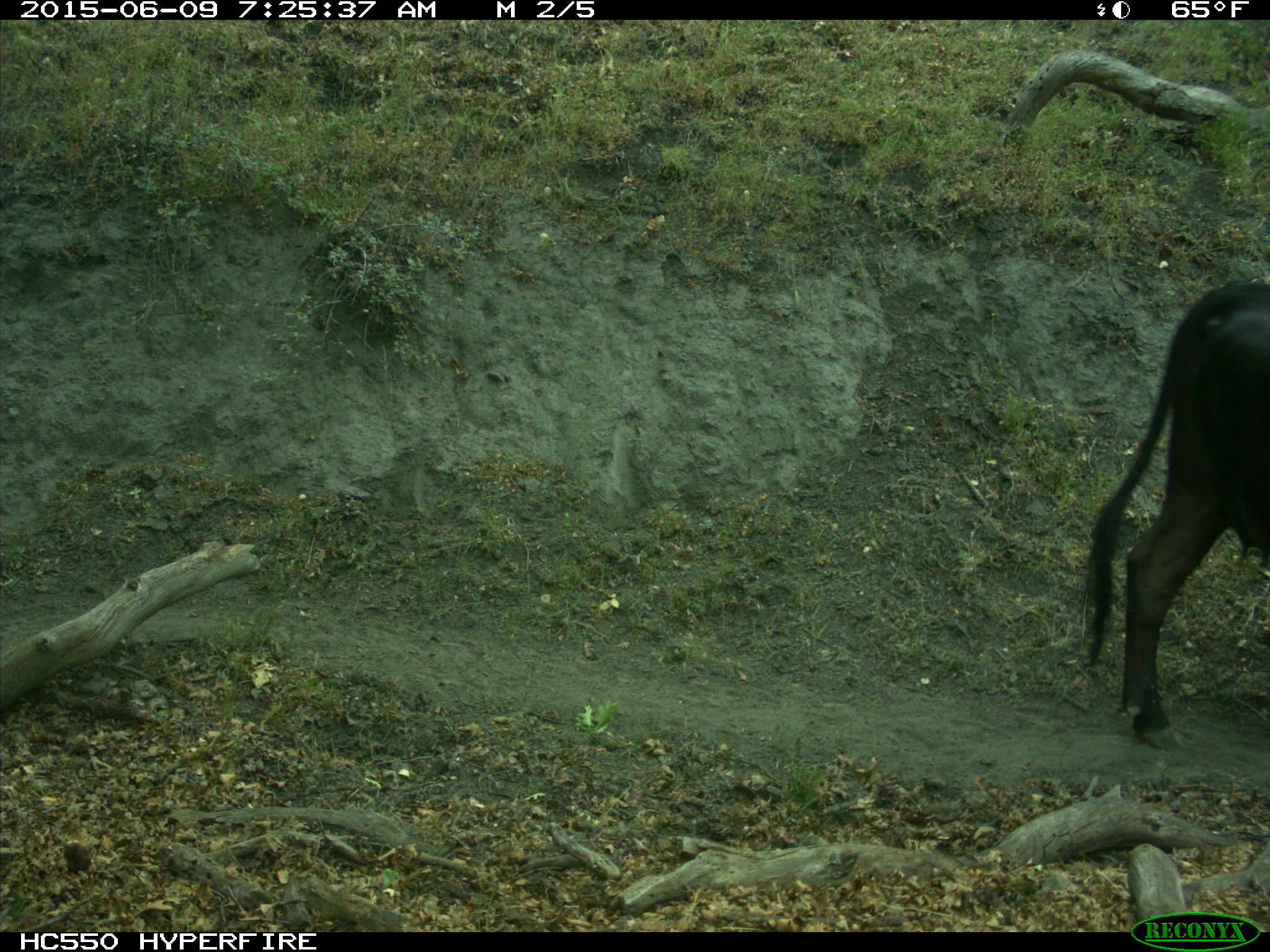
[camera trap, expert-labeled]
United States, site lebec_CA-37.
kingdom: Animalia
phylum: Chordata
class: Mammalia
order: Artiodactyla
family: Bovidae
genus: Bos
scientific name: Bos taurus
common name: domestic cow